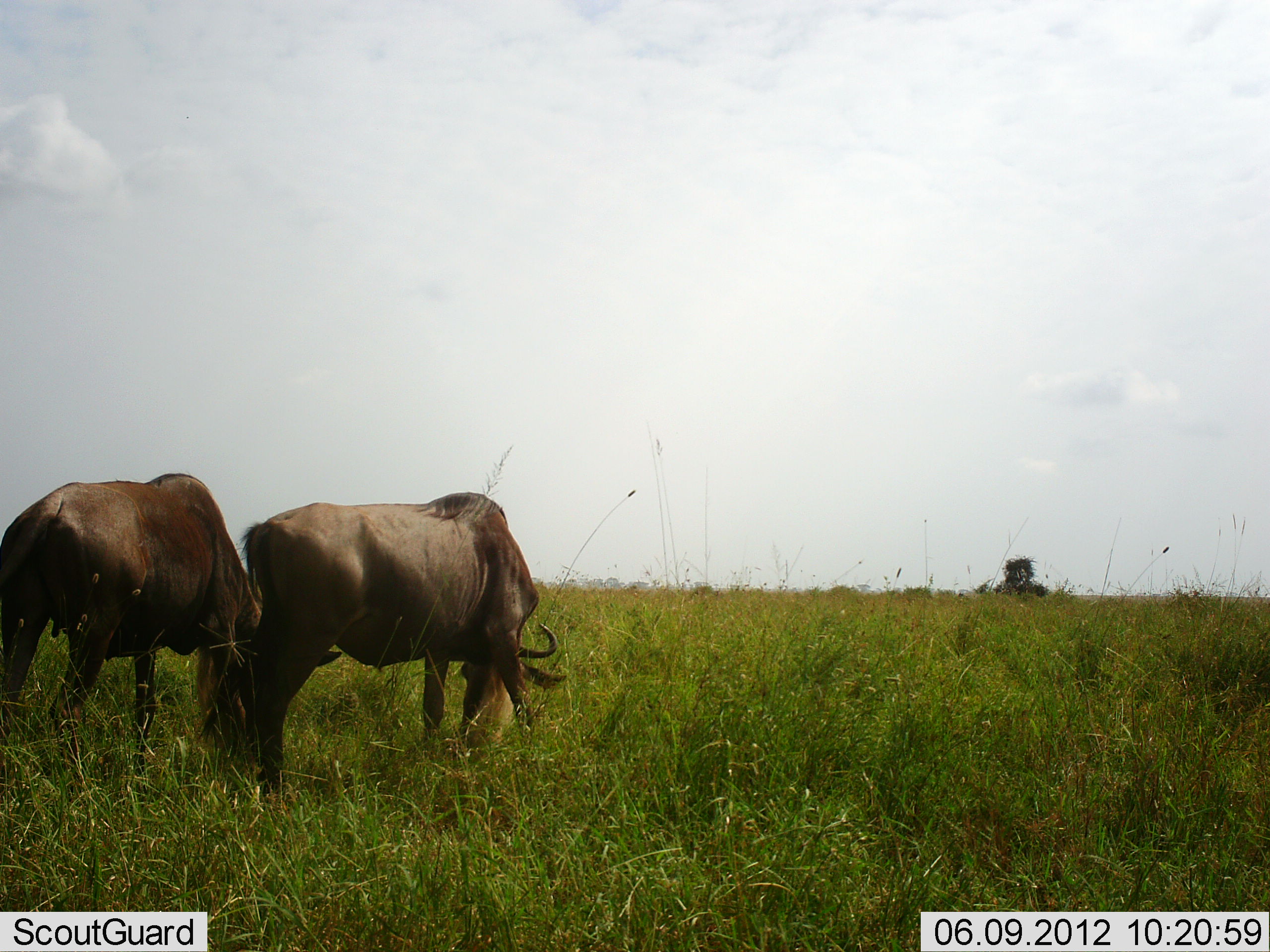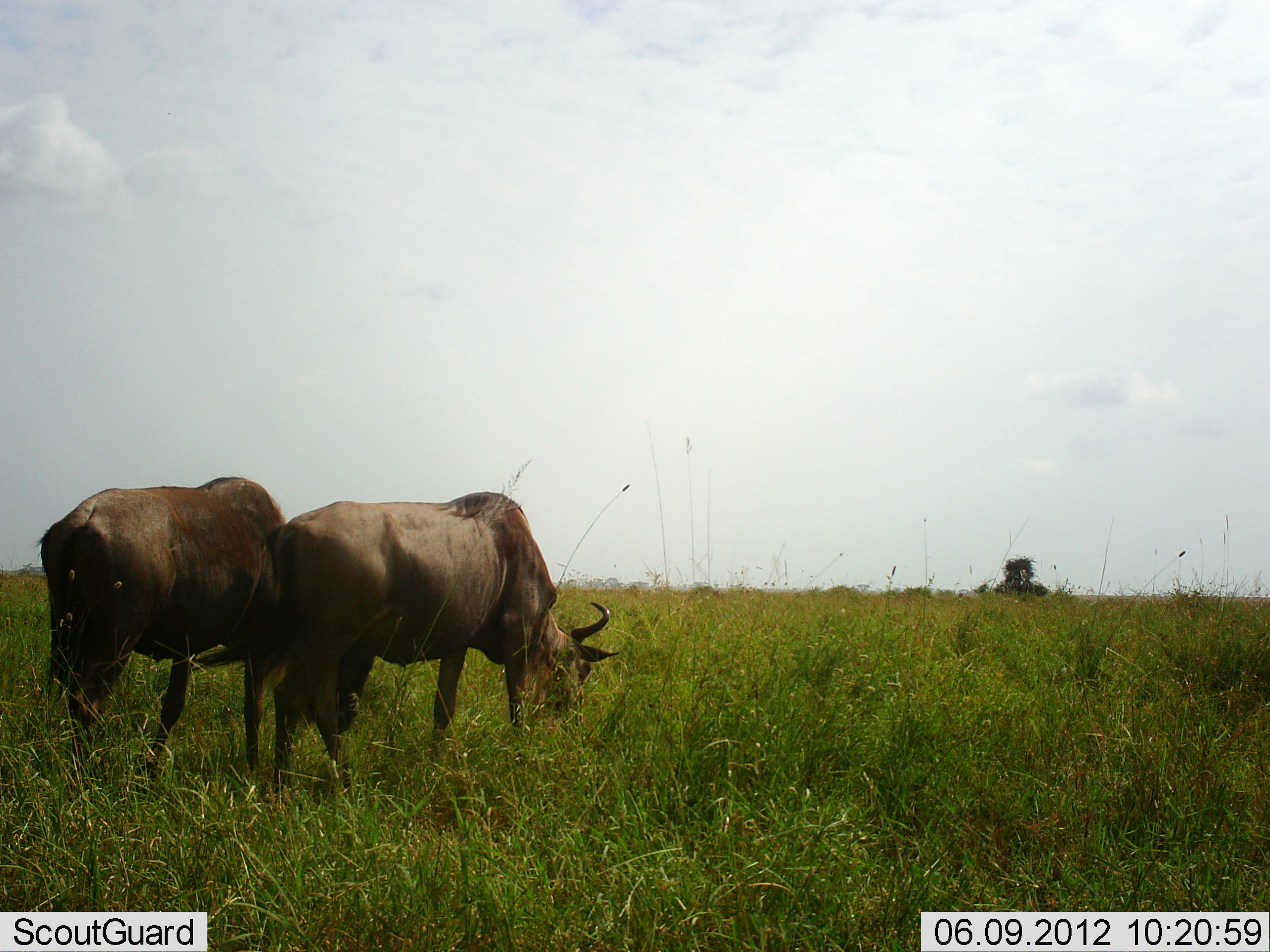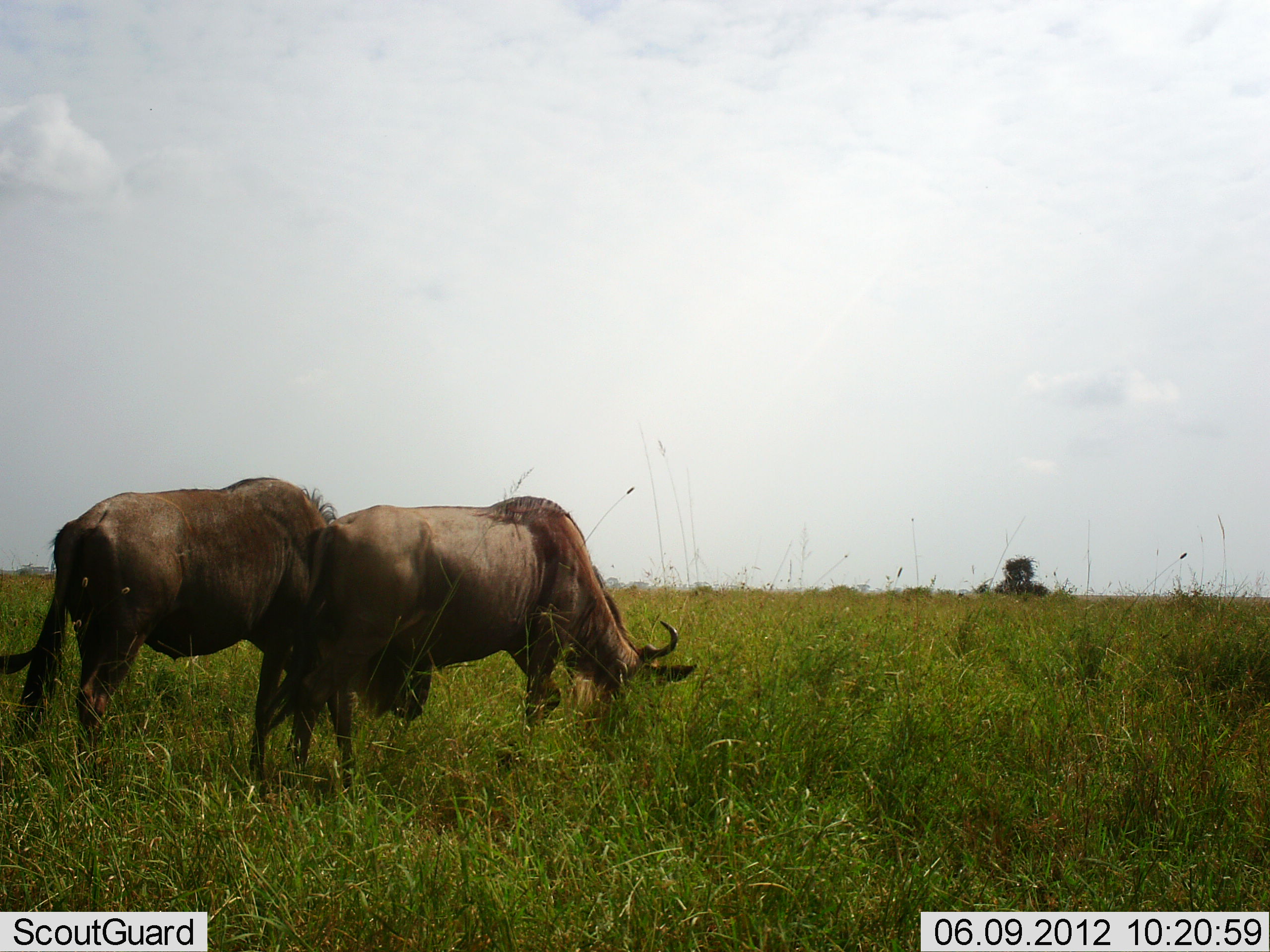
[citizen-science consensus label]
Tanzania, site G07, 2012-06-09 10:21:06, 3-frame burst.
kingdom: Animalia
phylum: Chordata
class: Mammalia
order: Artiodactyla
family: Bovidae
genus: Connochaetes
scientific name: Connochaetes taurinus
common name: blue wildebeest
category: wildebeest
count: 2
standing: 10%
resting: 0%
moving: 20%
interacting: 0%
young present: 0%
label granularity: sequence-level